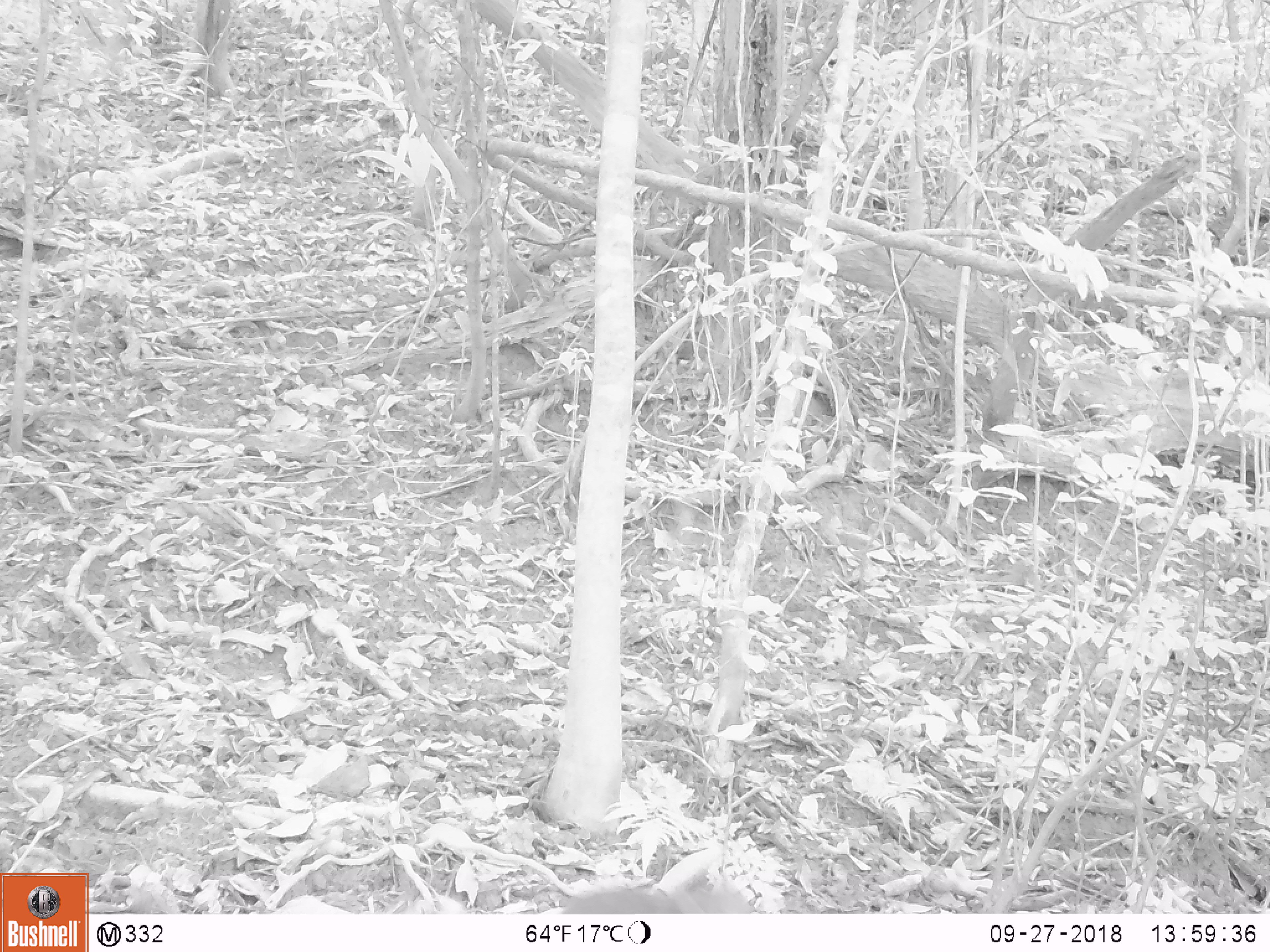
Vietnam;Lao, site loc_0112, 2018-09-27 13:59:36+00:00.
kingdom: Animalia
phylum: Chordata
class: Mammalia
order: Primates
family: Cercopithecidae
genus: Macaca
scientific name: Macaca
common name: macaque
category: unidentified macaque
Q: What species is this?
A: Unidentified macaque (macaque) (Macaca).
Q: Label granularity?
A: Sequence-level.